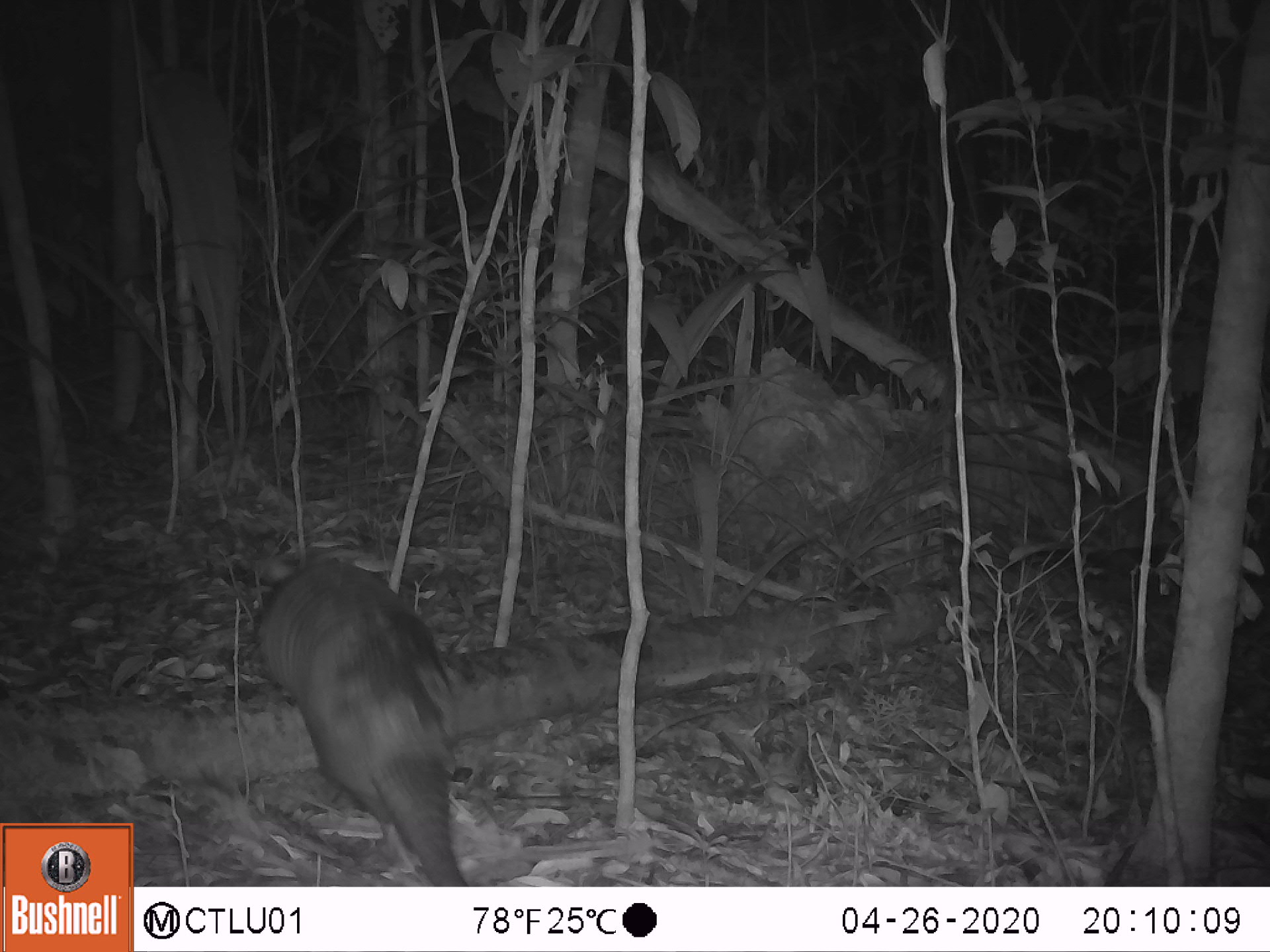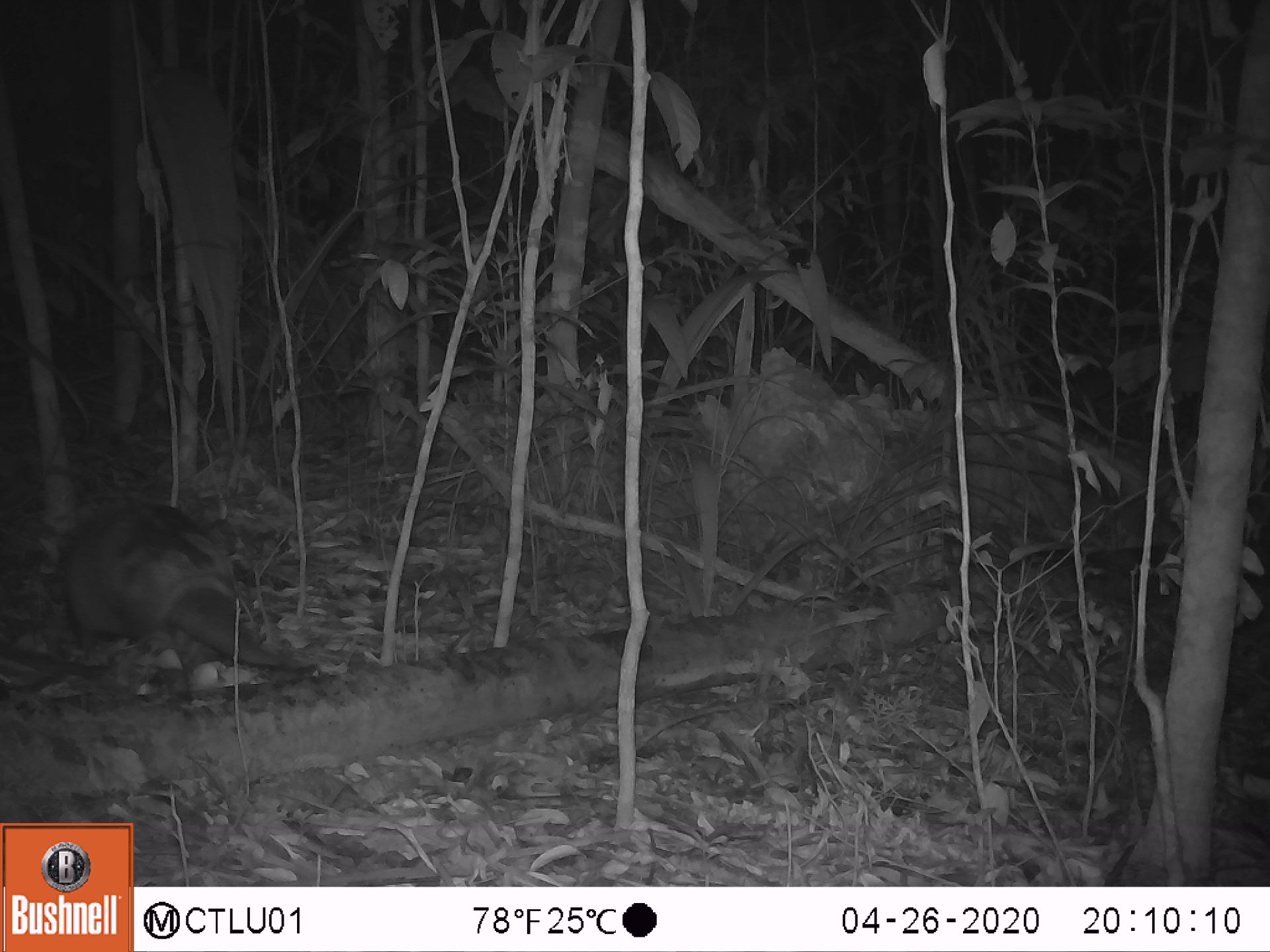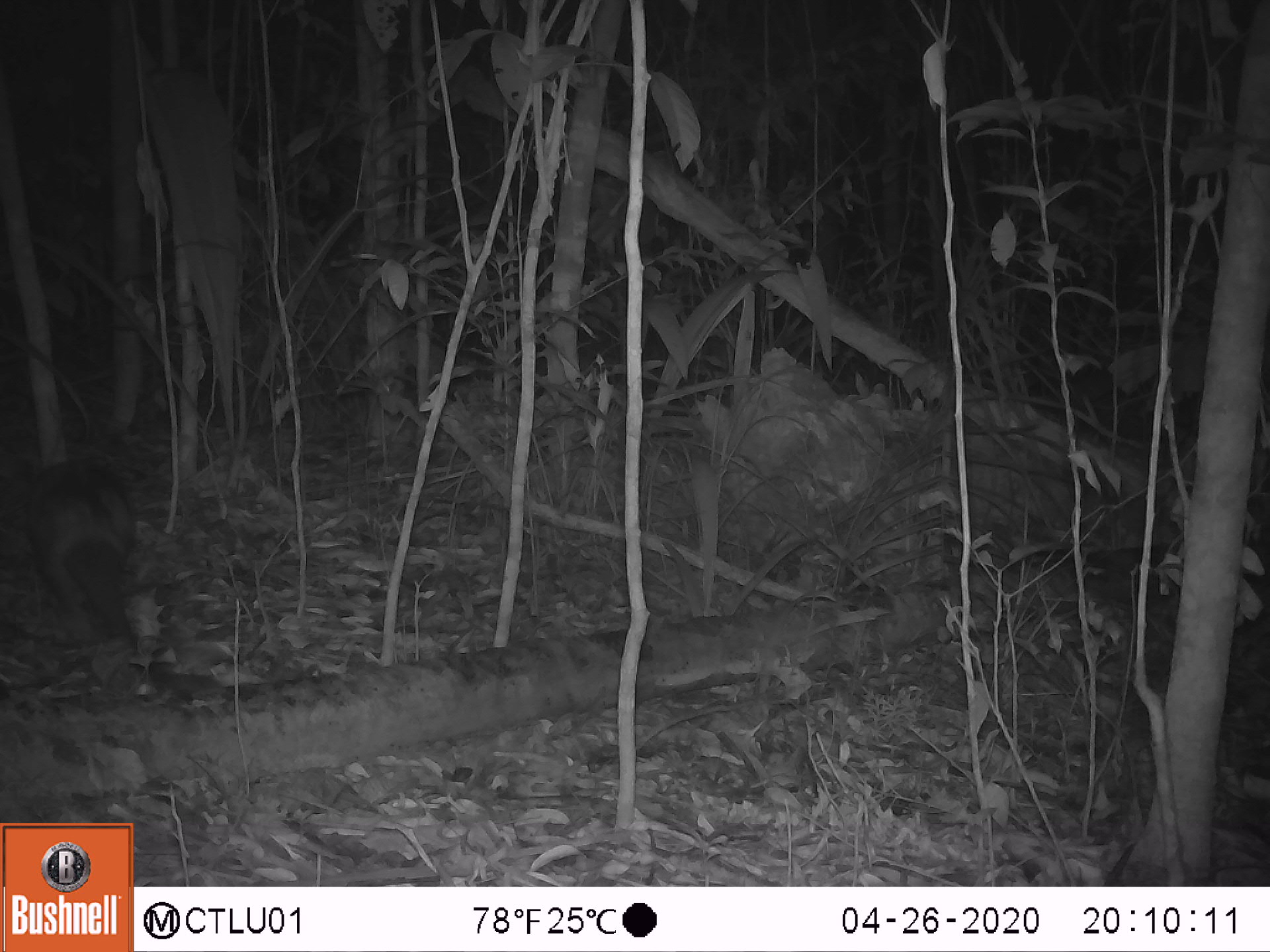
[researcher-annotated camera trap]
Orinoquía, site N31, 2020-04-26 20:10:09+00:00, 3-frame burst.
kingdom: Animalia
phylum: Chordata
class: Mammalia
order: Cingulata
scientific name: Cingulata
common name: armadillo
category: unknown armadillo